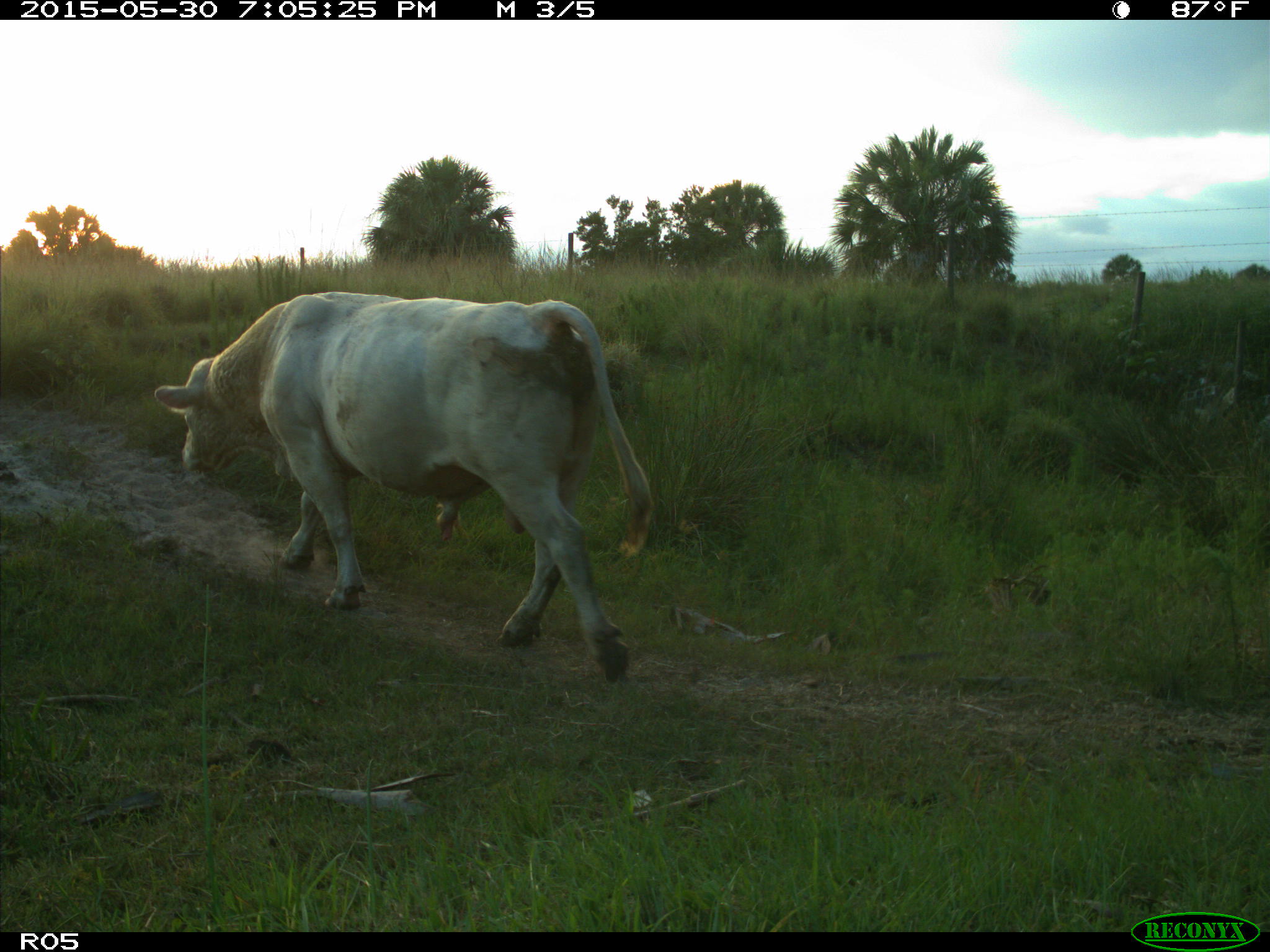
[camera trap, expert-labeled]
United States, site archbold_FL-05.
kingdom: Animalia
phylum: Chordata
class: Mammalia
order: Artiodactyla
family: Bovidae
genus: Bos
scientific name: Bos taurus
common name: domestic cow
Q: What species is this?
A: Bos taurus (domestic cow).